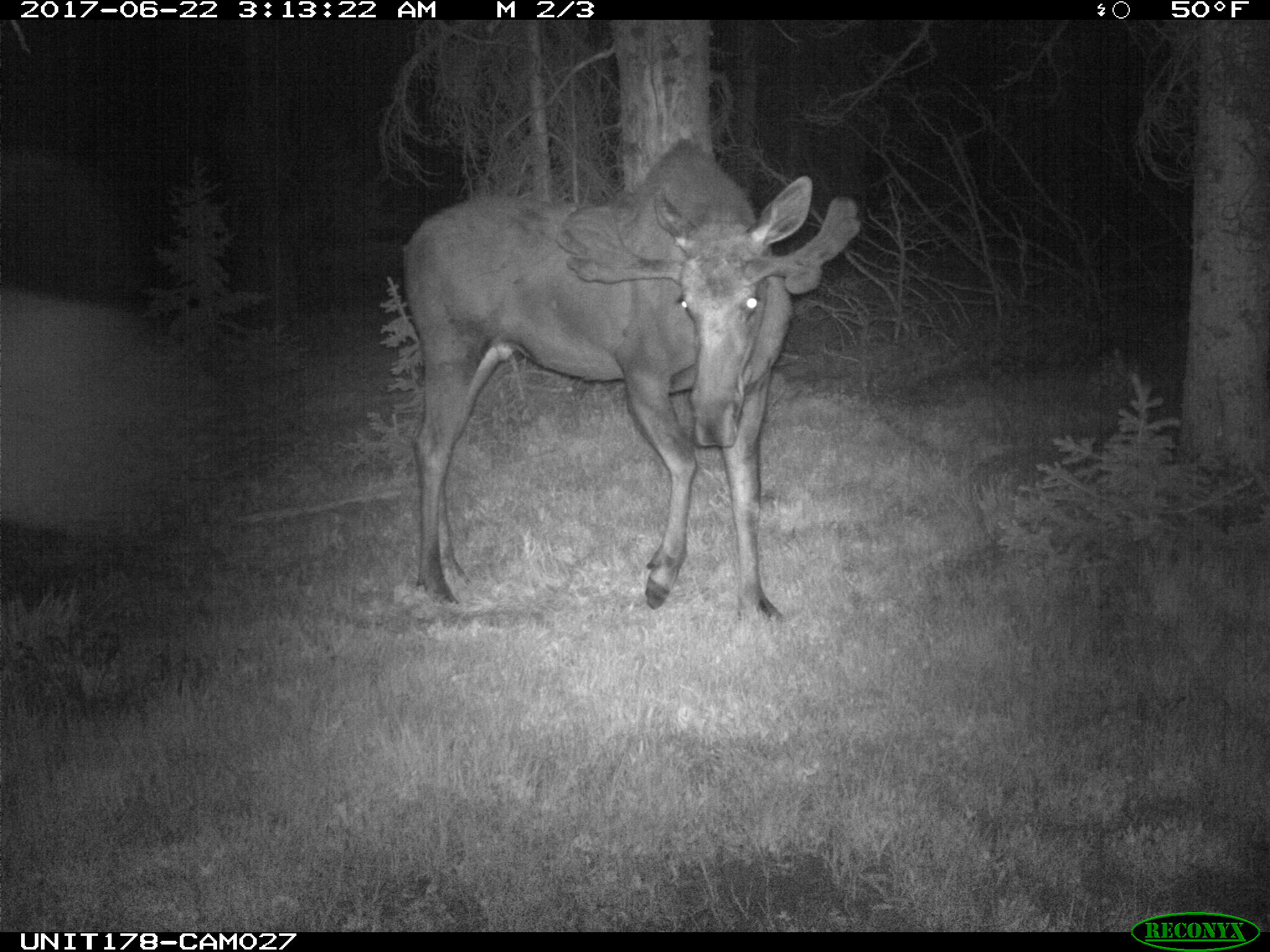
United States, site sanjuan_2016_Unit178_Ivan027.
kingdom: Animalia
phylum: Chordata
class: Mammalia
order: Artiodactyla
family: Cervidae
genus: Alces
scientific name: Alces alces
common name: moose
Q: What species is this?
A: Alces alces (moose).